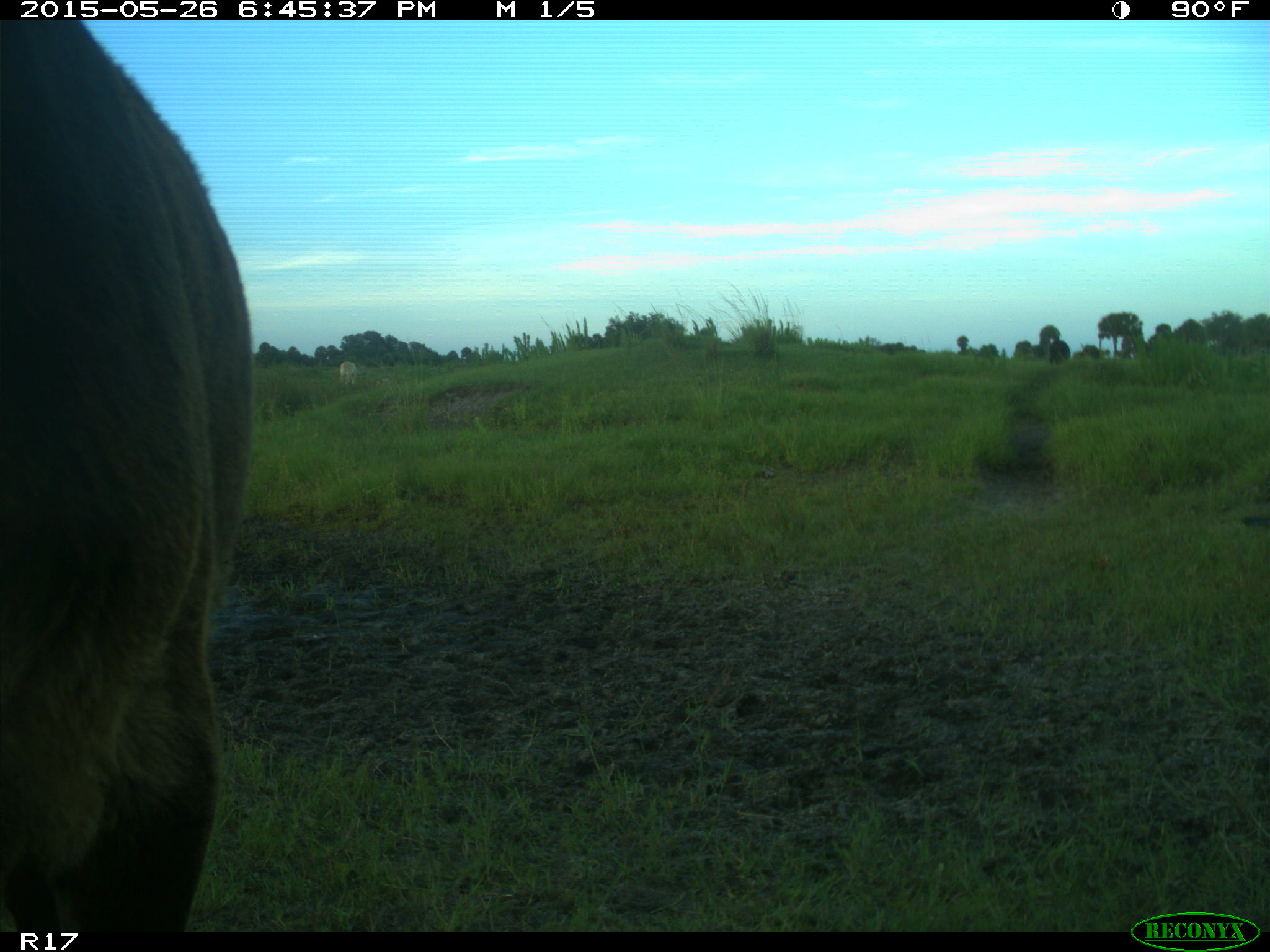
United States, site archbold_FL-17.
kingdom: Animalia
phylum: Chordata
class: Mammalia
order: Artiodactyla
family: Bovidae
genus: Bos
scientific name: Bos taurus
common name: domestic cow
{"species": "Bos taurus (domestic cow)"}